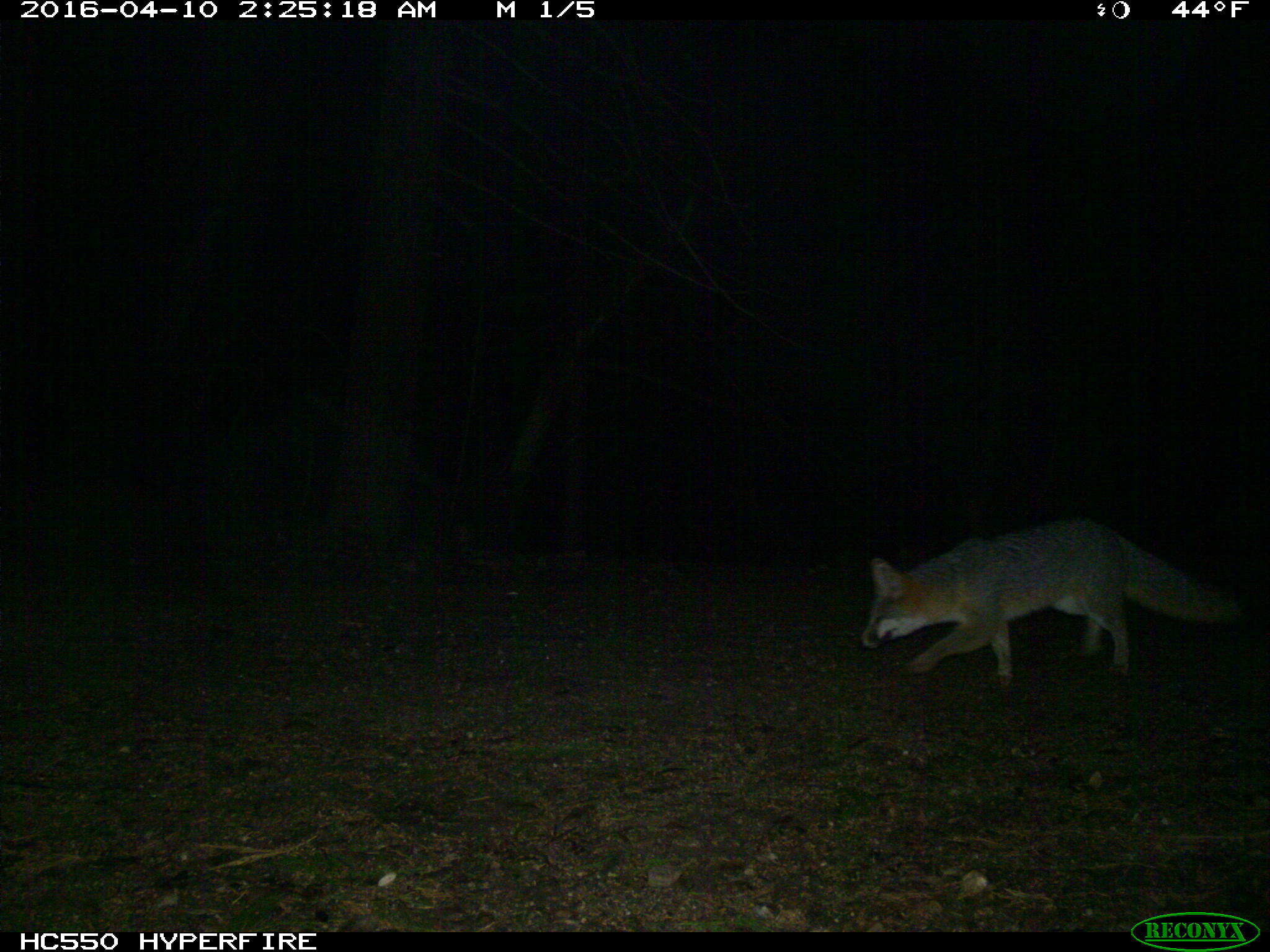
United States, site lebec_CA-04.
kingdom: Animalia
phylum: Chordata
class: Mammalia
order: Carnivora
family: Canidae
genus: Urocyon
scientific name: Urocyon cinereoargenteus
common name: gray fox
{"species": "Urocyon cinereoargenteus (gray fox)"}